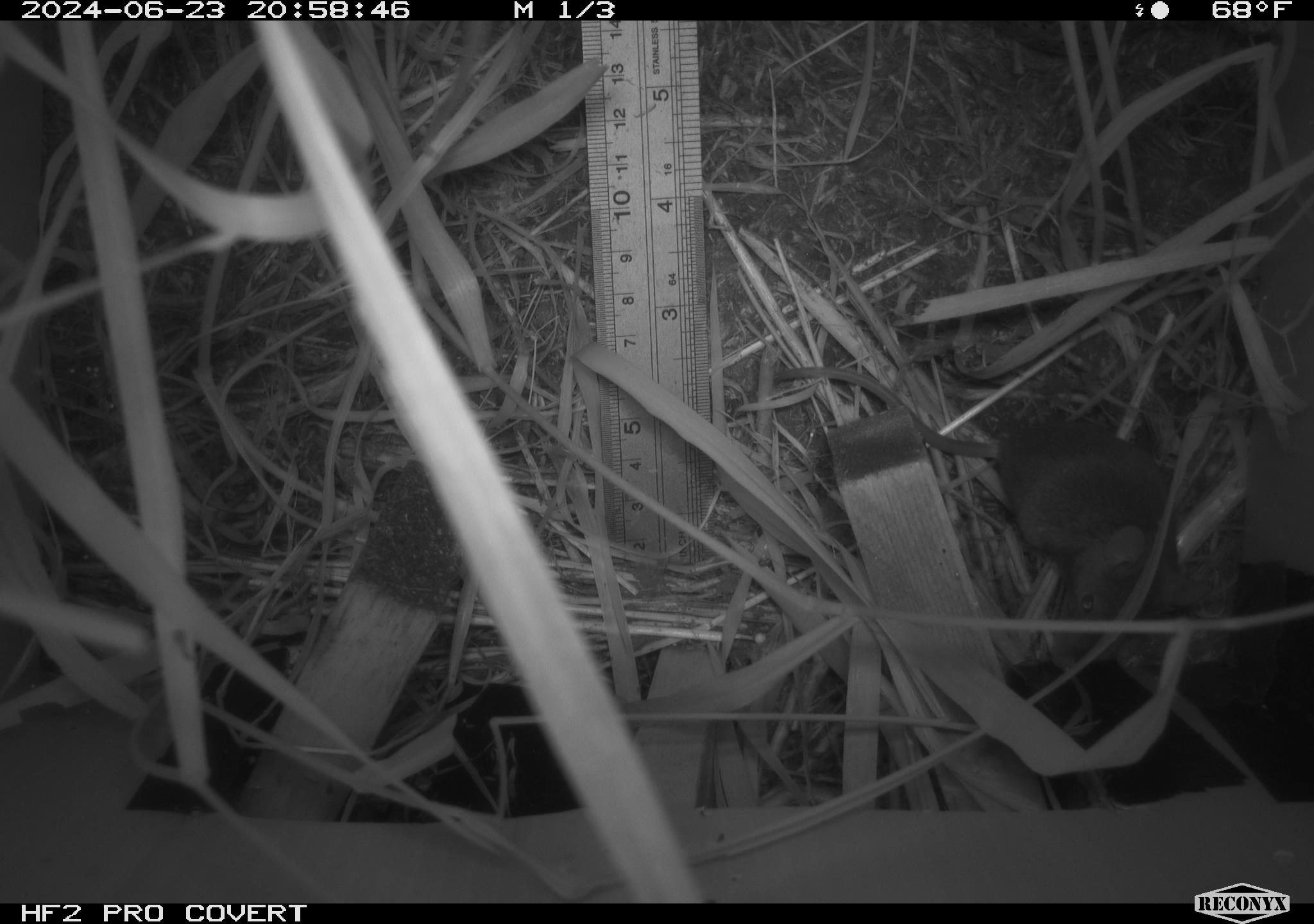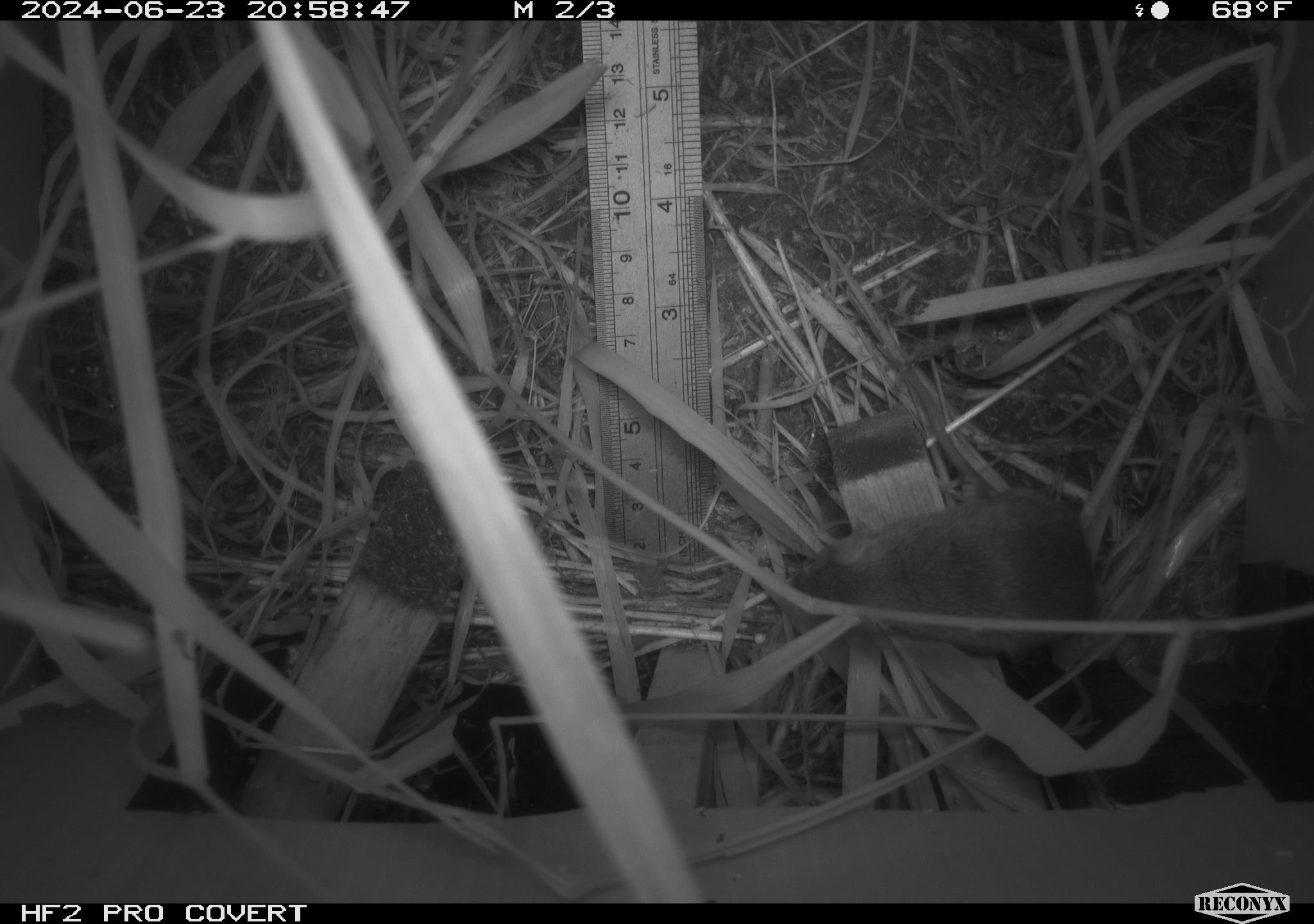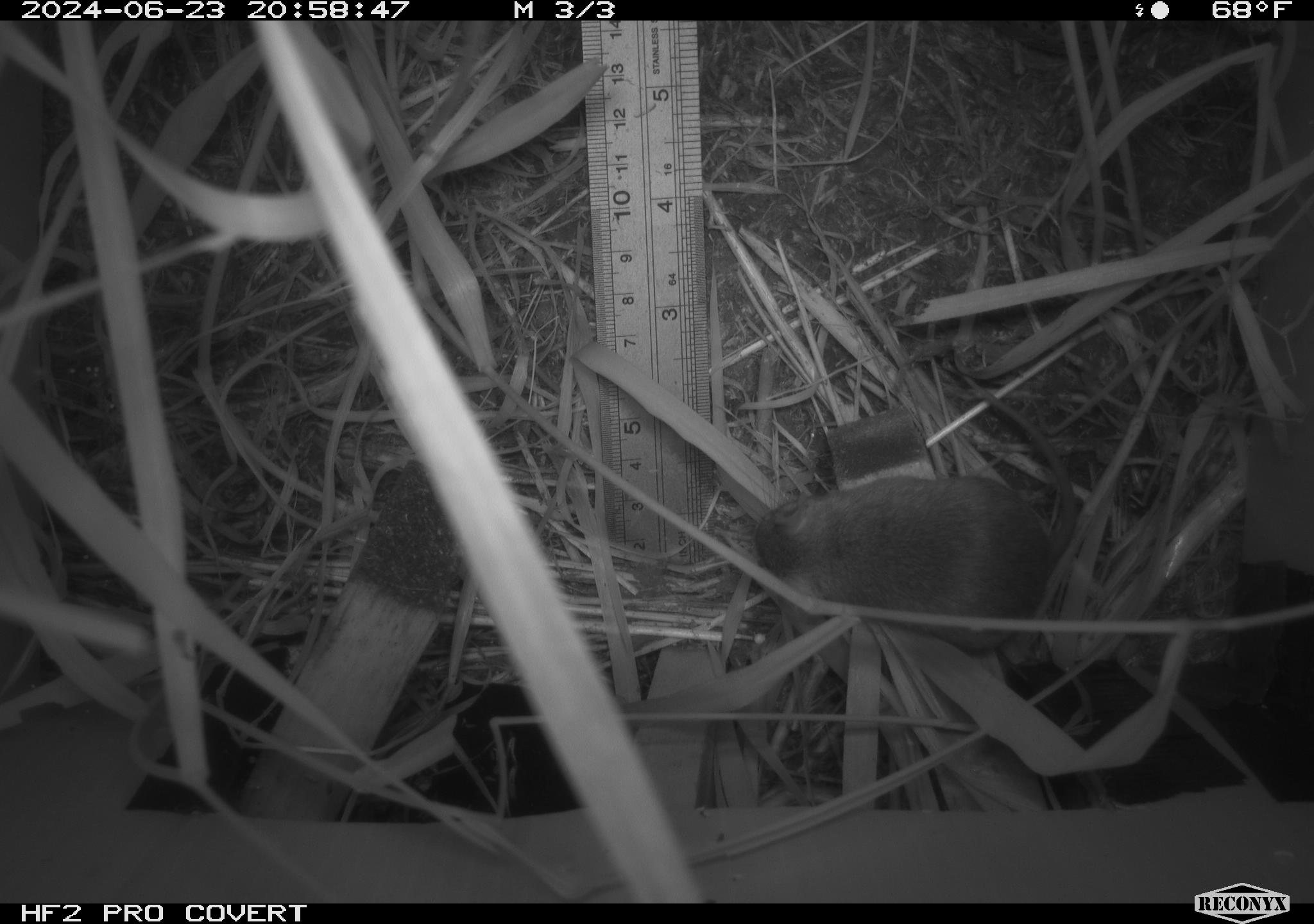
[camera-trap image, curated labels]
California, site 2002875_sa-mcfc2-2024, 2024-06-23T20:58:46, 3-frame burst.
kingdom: Animalia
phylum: Chordata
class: Mammalia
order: Rodentia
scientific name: Rodentia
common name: rodent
Rodent (Rodentia).